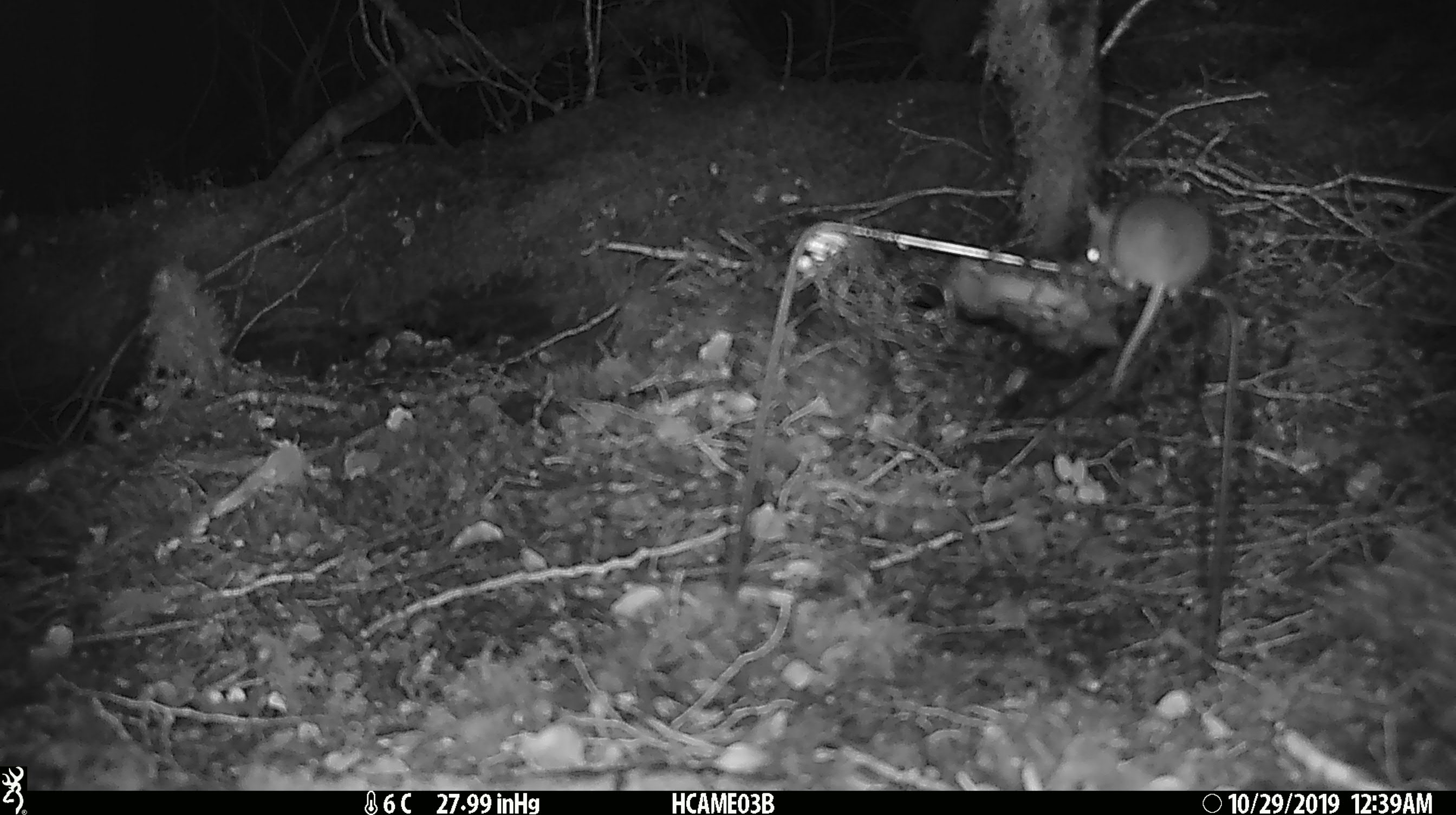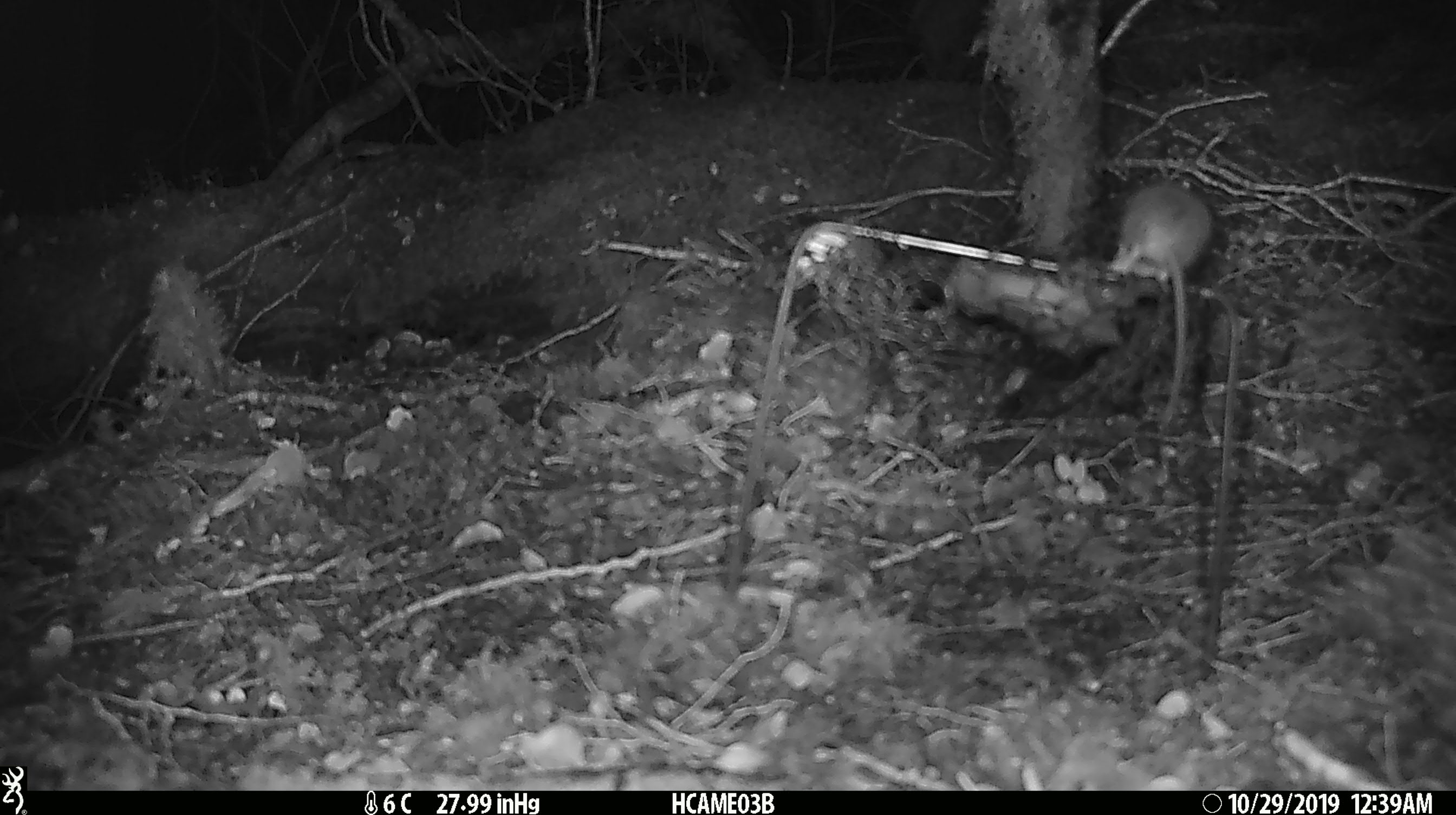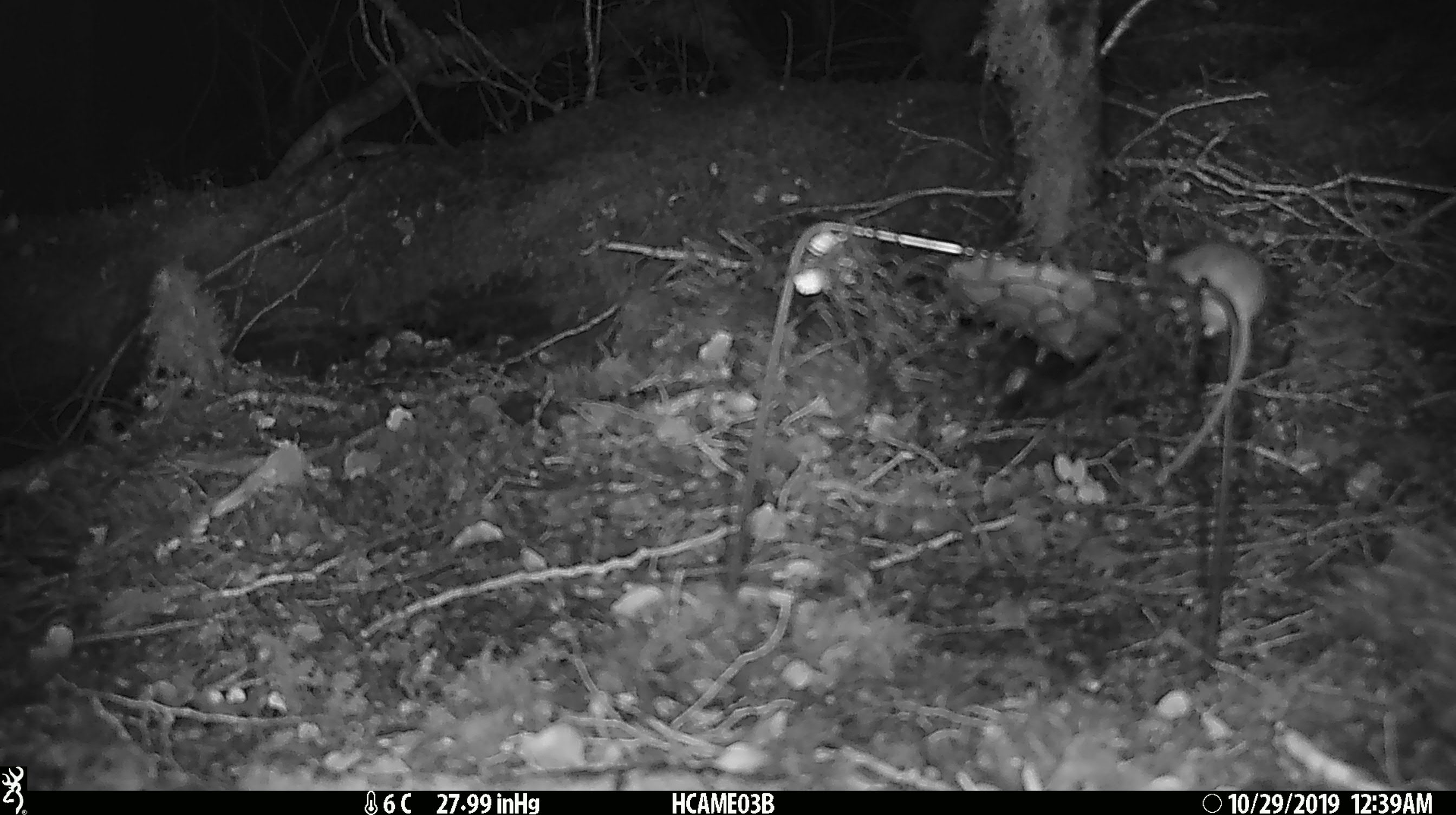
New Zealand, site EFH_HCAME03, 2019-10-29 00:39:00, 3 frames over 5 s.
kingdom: Animalia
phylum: Chordata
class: Mammalia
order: Rodentia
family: Muridae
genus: Mus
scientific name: Mus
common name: mouse